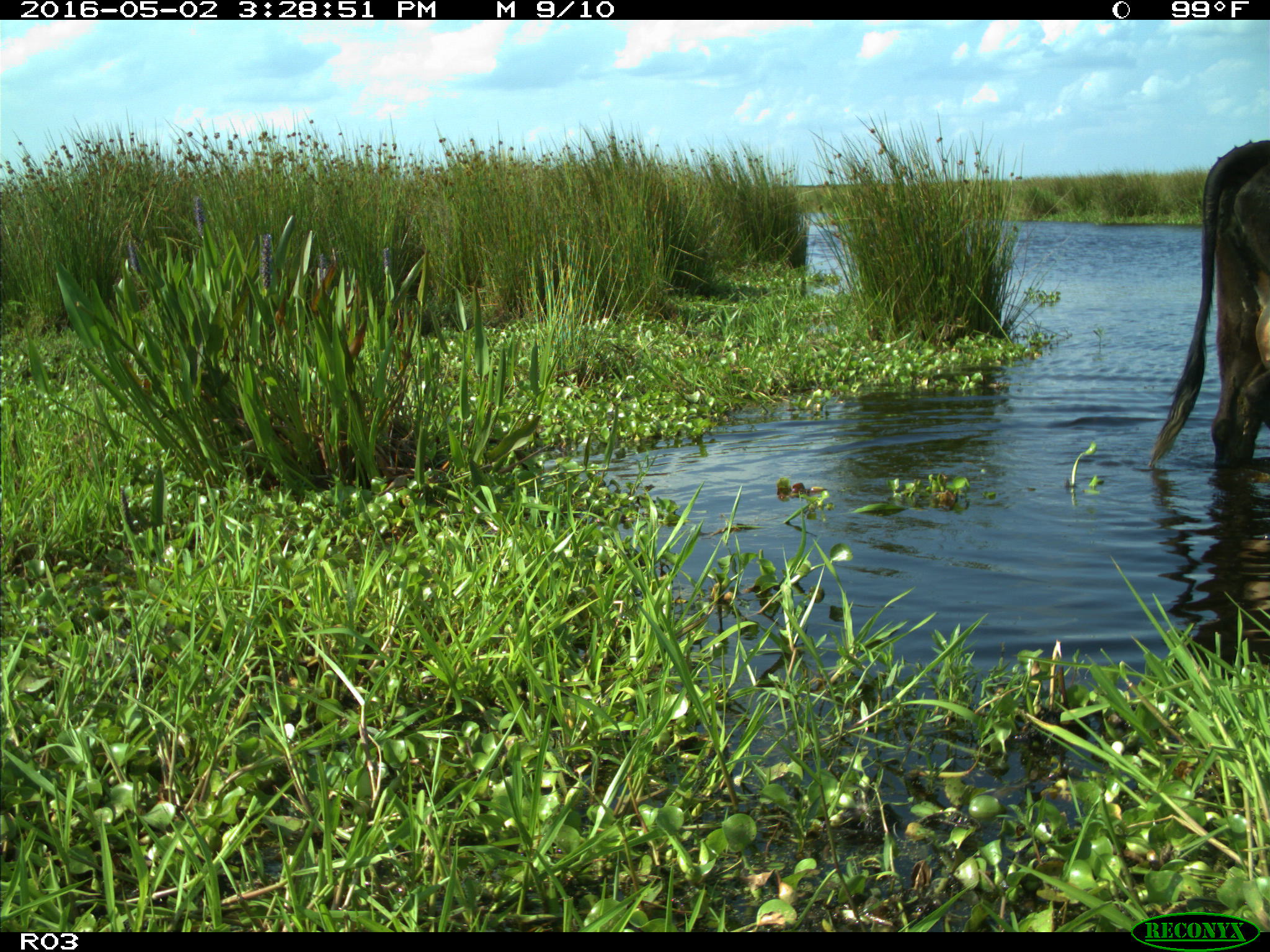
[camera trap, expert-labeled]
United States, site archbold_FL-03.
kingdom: Animalia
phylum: Chordata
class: Mammalia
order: Artiodactyla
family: Bovidae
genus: Bos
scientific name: Bos taurus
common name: domestic cow